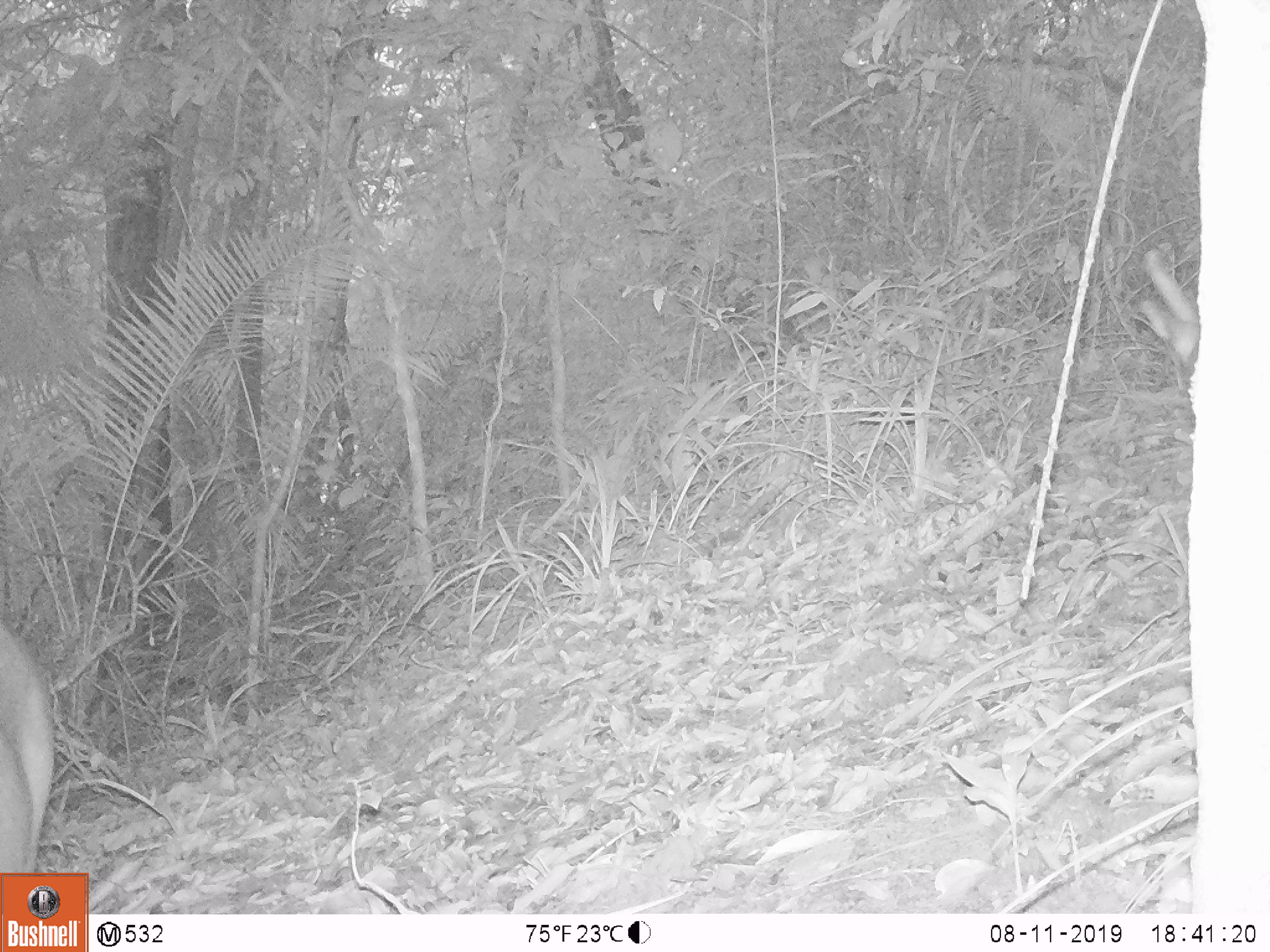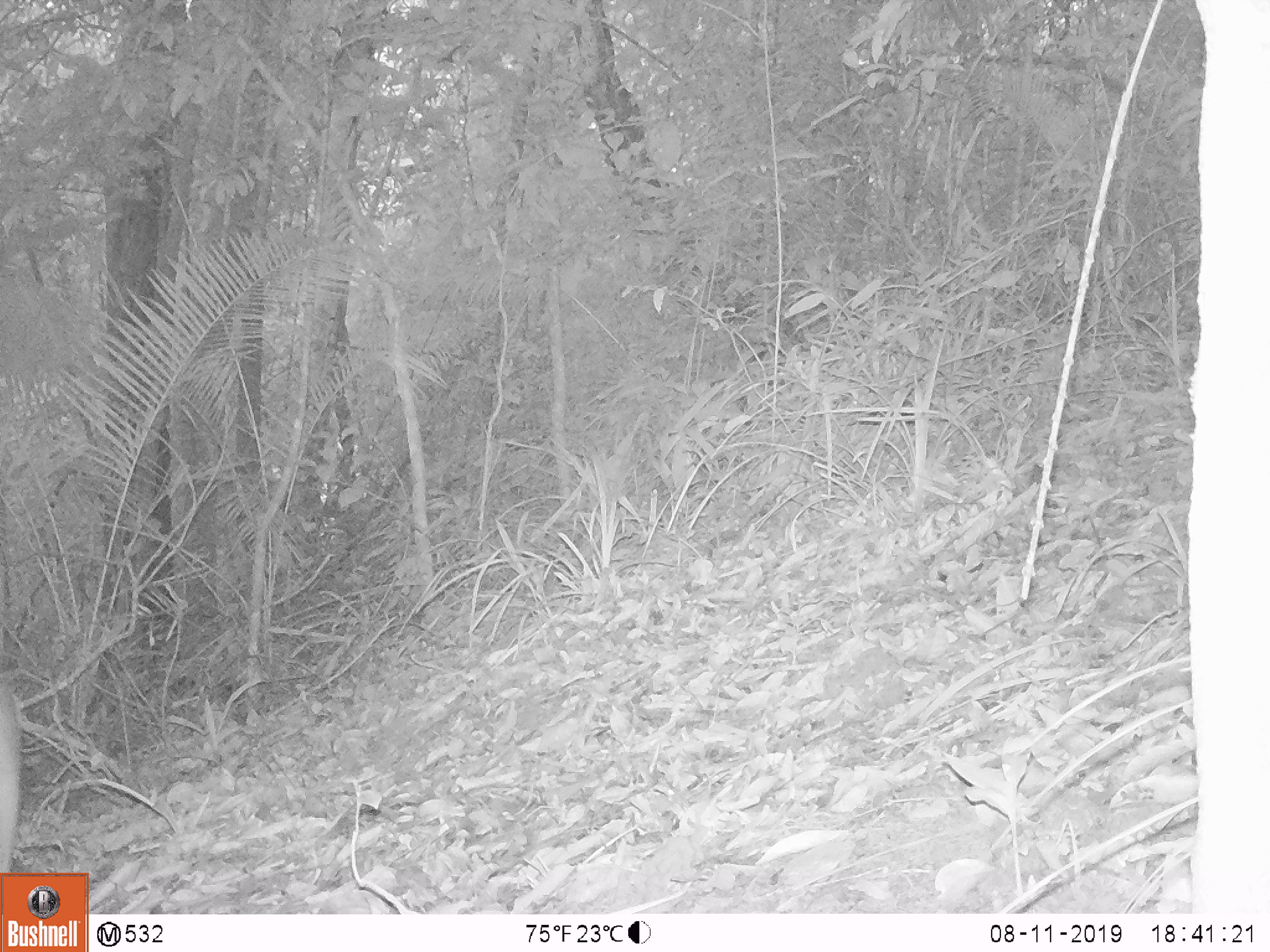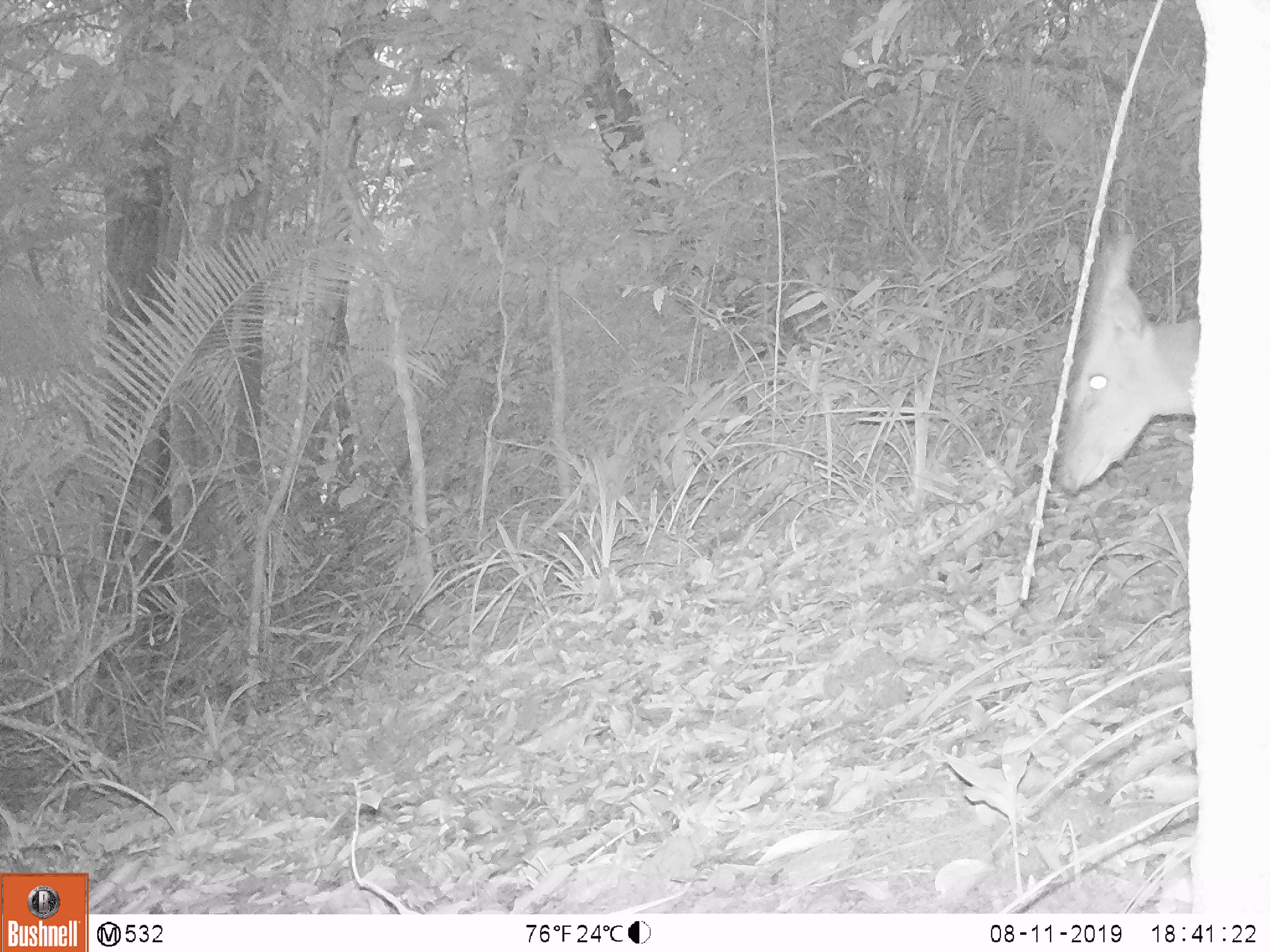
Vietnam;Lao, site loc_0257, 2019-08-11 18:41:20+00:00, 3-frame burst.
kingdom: Animalia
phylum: Chordata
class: Mammalia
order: Artiodactyla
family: Cervidae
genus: Muntiacus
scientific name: Muntiacus vuquangensis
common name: large-antlered muntjac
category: large antlered muntjac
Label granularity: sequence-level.